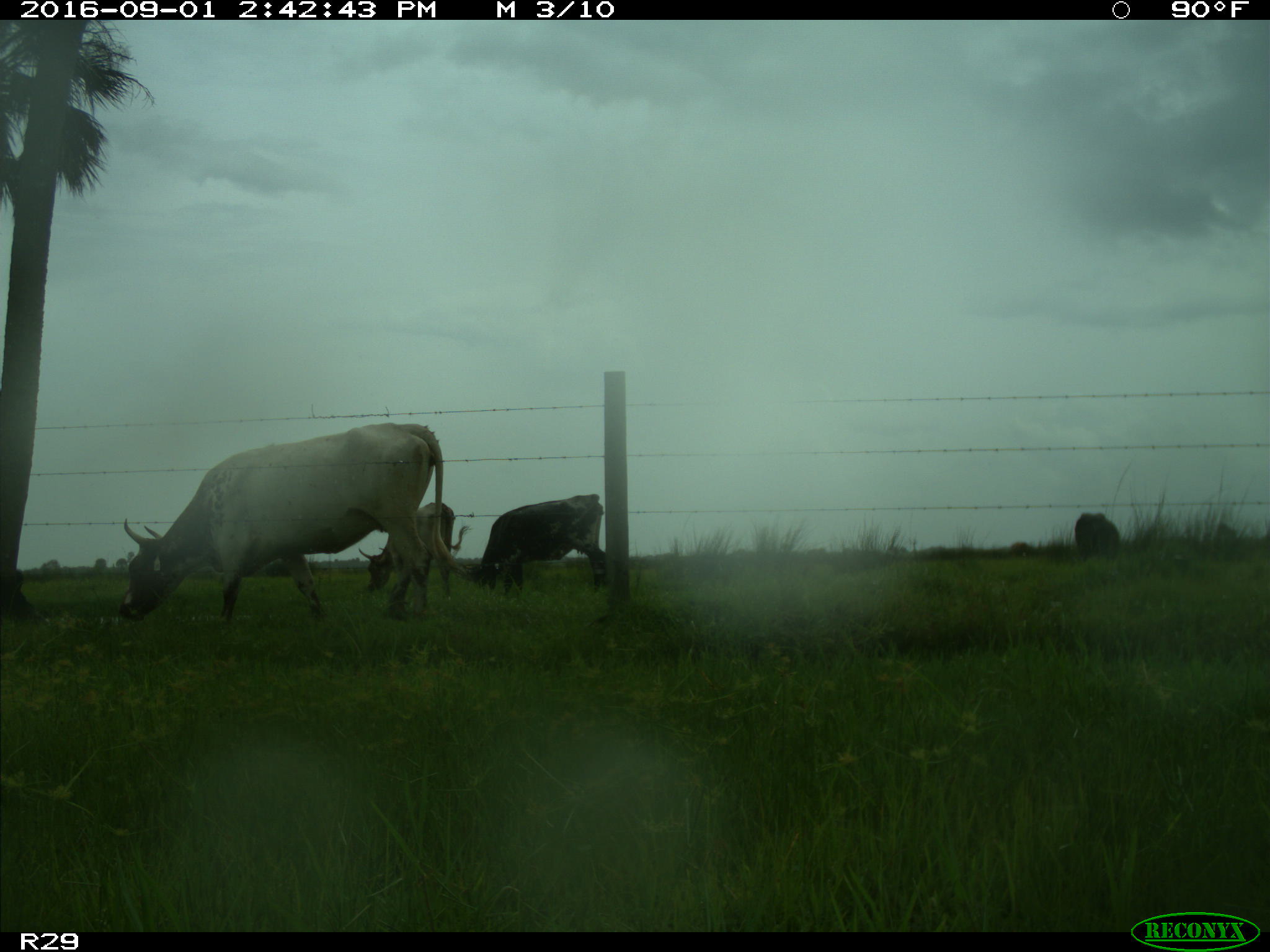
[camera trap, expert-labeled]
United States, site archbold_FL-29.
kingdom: Animalia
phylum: Chordata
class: Mammalia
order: Artiodactyla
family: Bovidae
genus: Bos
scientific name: Bos taurus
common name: domestic cow